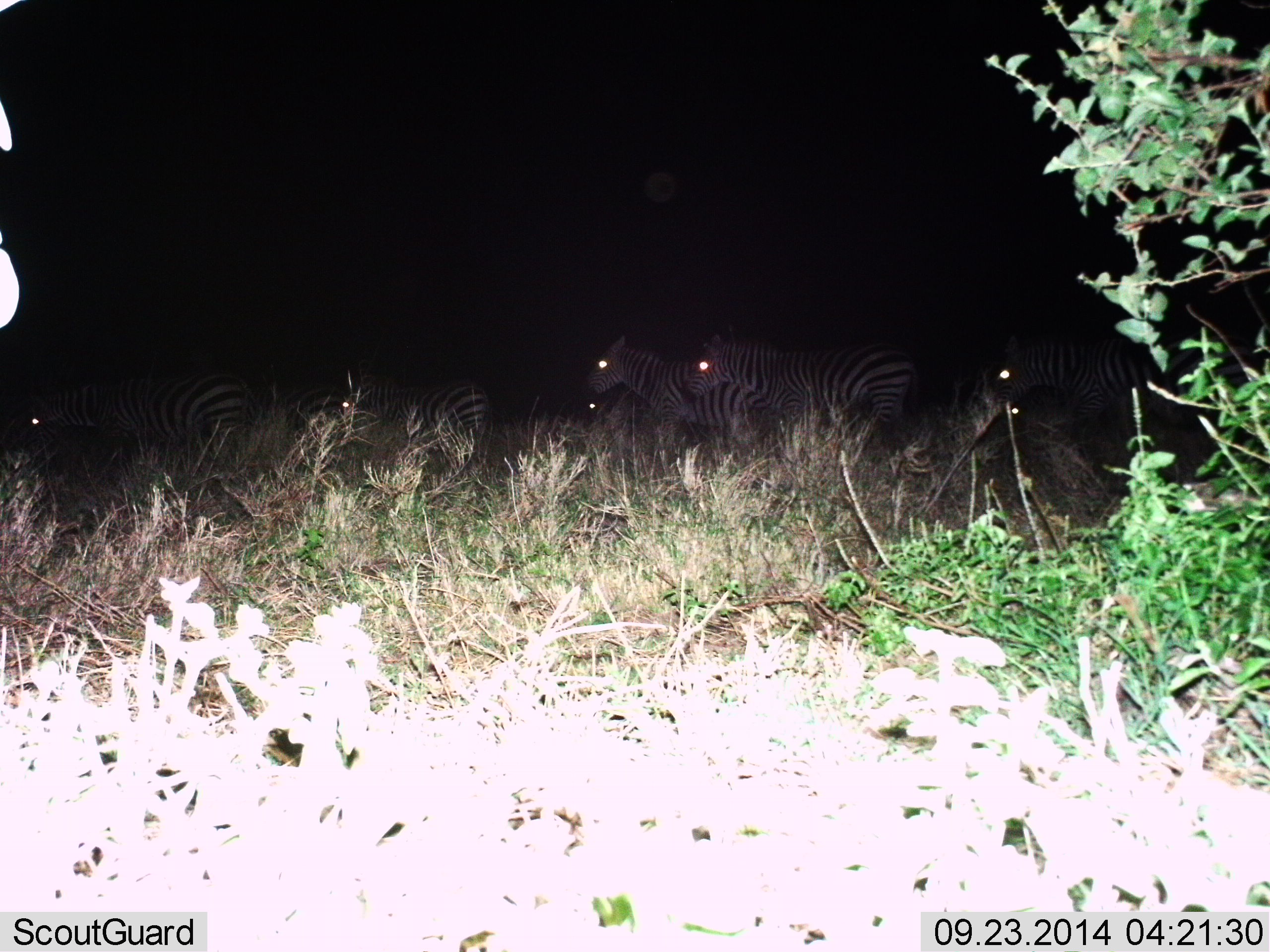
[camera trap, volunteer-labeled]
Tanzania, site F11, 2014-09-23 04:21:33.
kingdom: Animalia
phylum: Chordata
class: Mammalia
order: Perissodactyla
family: Equidae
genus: Equus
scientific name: Equus quagga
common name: plains zebra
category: zebra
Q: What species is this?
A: Zebra (plains zebra) (Equus quagga).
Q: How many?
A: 7.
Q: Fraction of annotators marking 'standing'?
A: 60%.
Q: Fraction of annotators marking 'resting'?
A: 0%.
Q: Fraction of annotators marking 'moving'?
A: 40%.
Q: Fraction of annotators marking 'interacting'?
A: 0%.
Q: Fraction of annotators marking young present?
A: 0%.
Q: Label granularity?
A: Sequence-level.